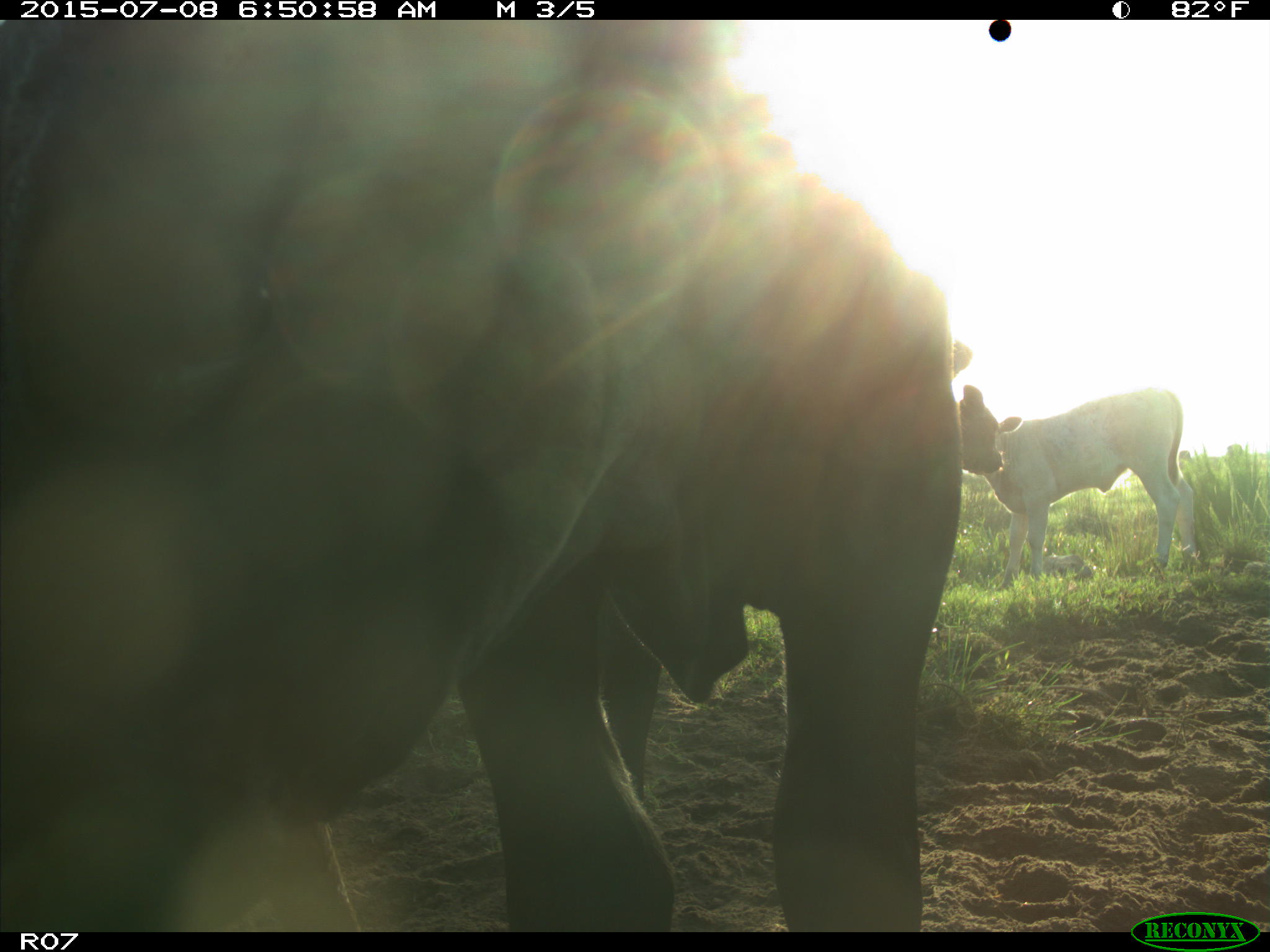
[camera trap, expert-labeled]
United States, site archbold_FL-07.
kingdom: Animalia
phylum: Chordata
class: Mammalia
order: Artiodactyla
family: Bovidae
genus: Bos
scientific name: Bos taurus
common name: domestic cow